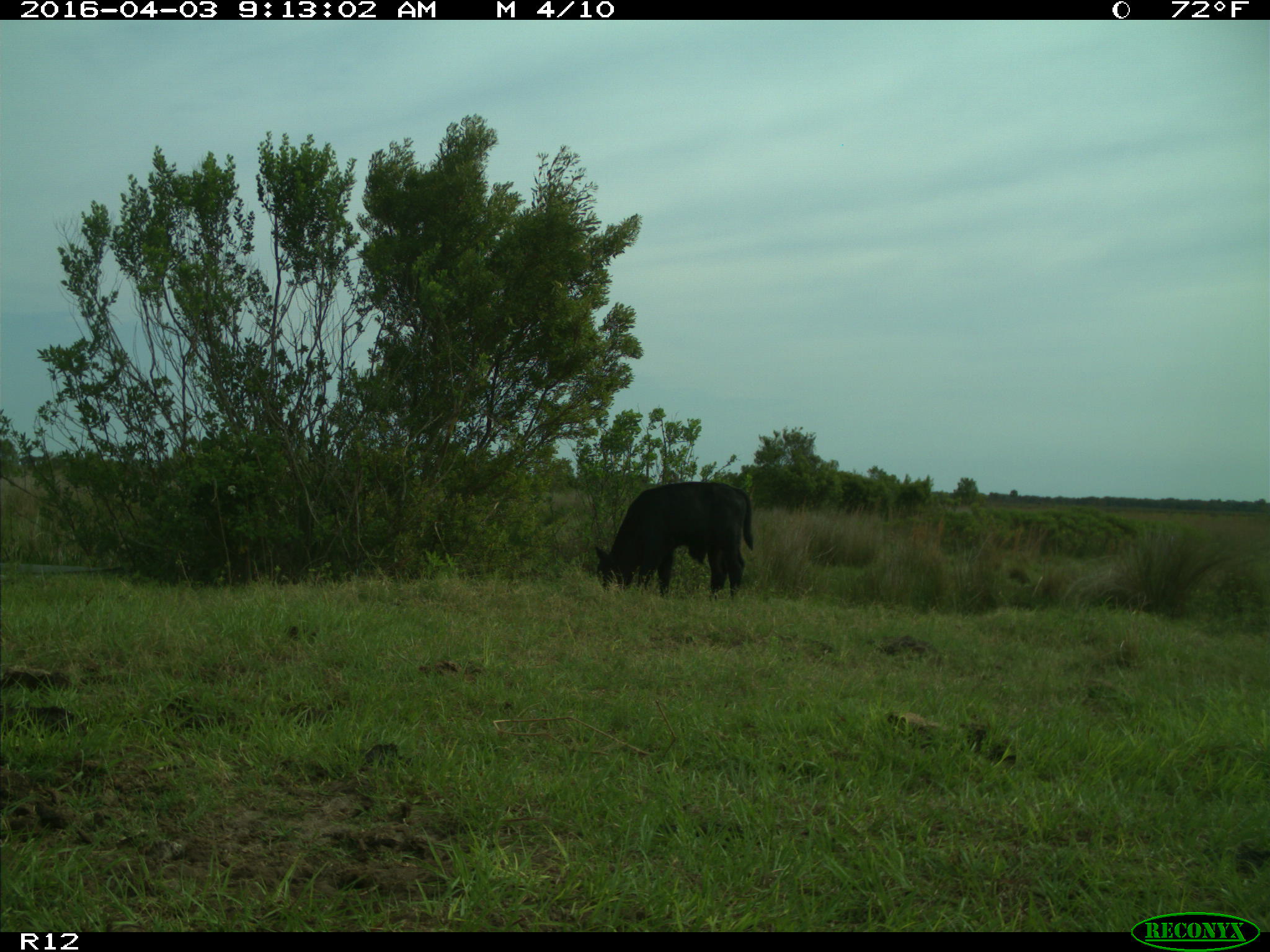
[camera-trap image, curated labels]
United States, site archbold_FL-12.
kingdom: Animalia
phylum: Chordata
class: Mammalia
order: Artiodactyla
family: Bovidae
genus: Bos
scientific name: Bos taurus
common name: domestic cow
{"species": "Bos taurus (domestic cow)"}